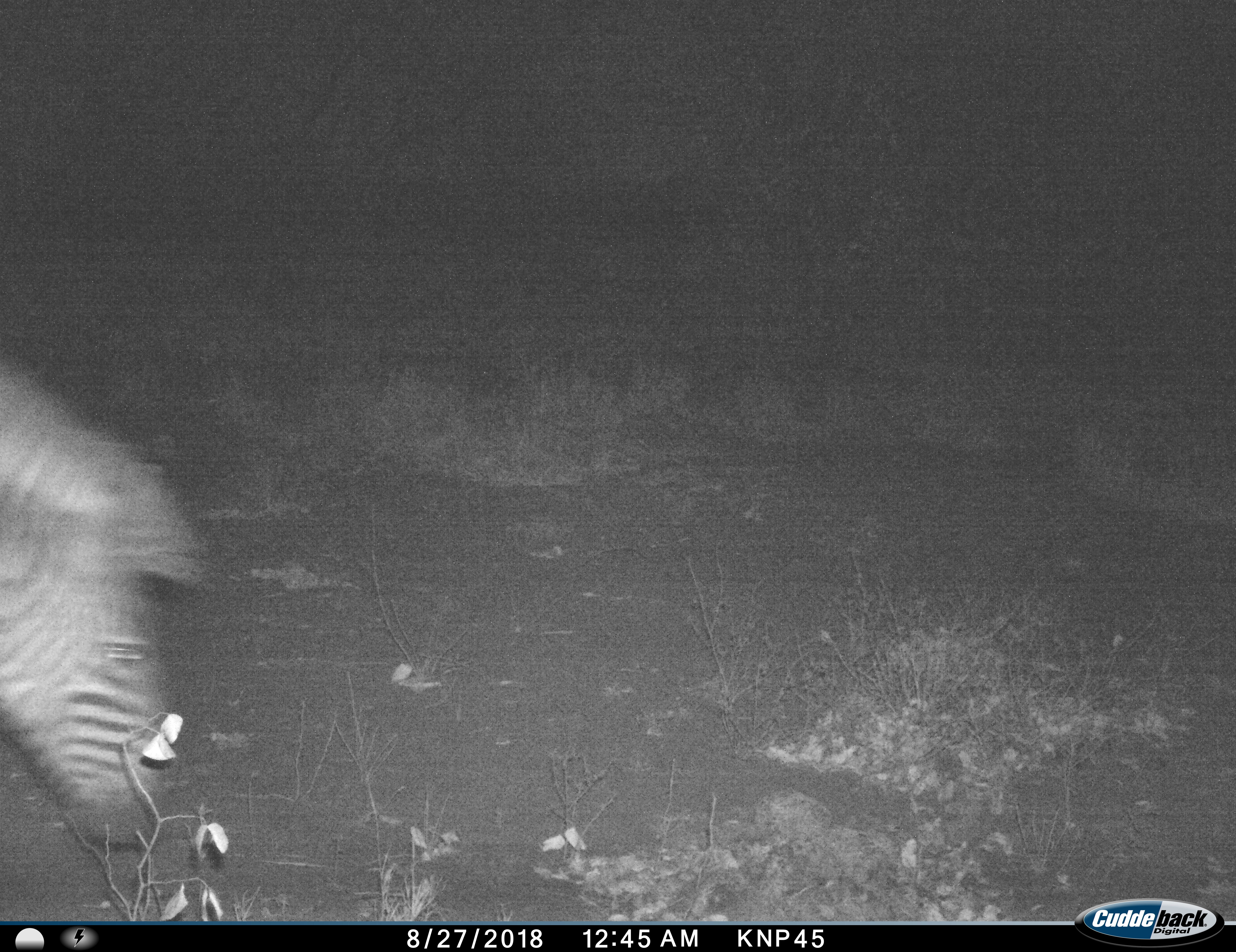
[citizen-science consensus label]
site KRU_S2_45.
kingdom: Animalia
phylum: Chordata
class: Mammalia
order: Perissodactyla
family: Equidae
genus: Equus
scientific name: Equus quagga burchellii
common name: burchell's zebra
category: zebraburchells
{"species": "zebraburchells (burchell's zebra) (Equus quagga burchellii)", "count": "1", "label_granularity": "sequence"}